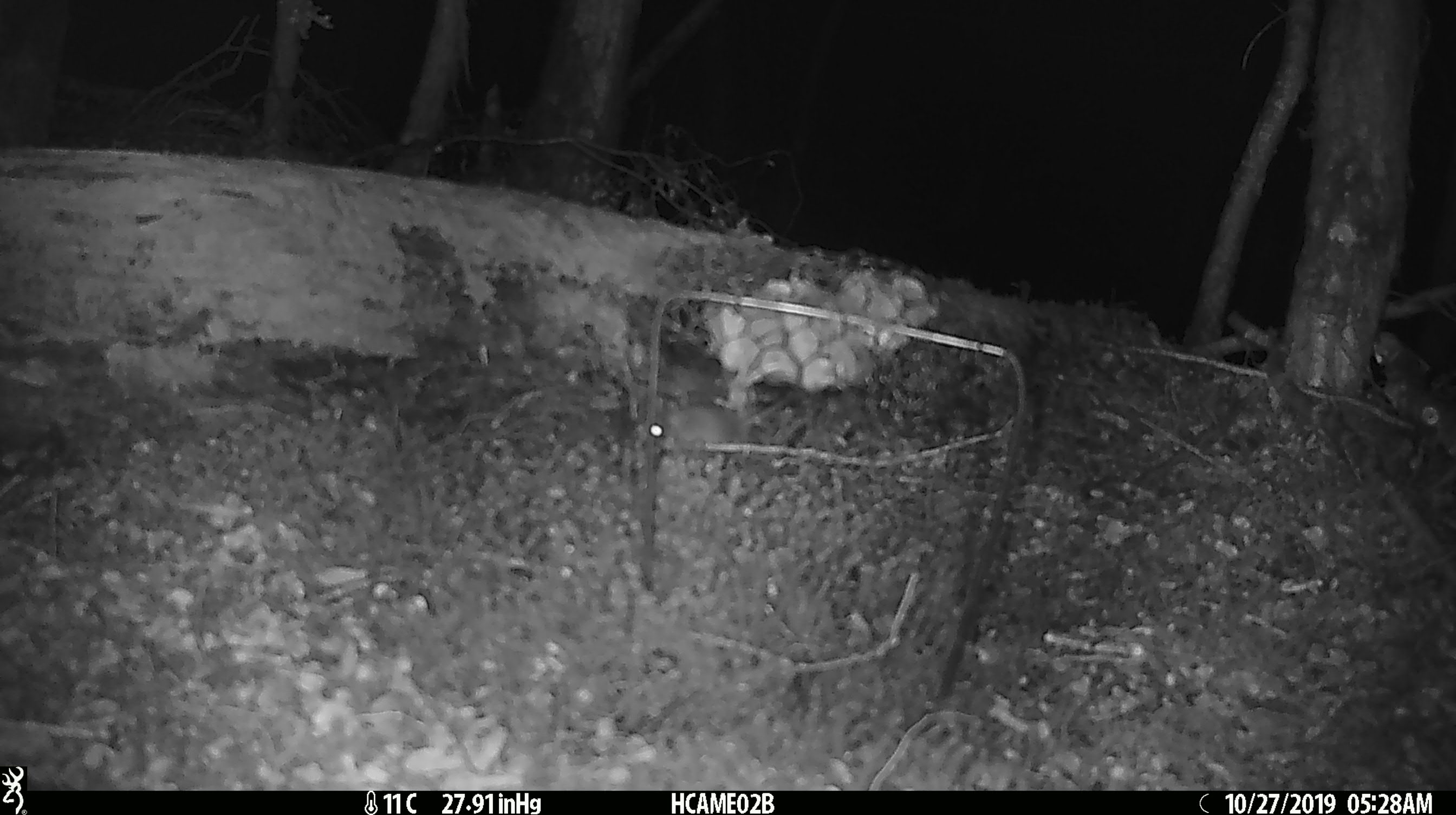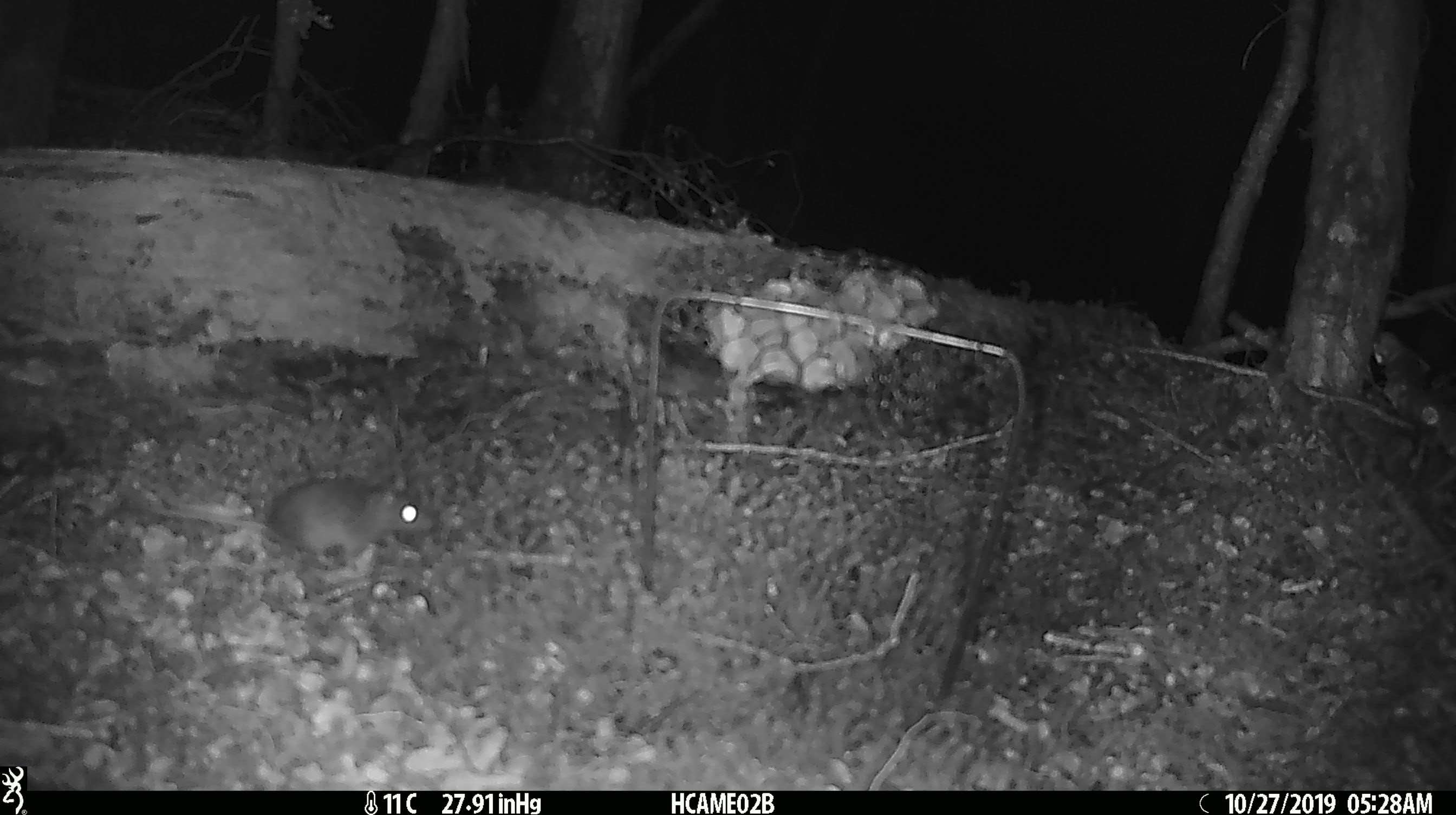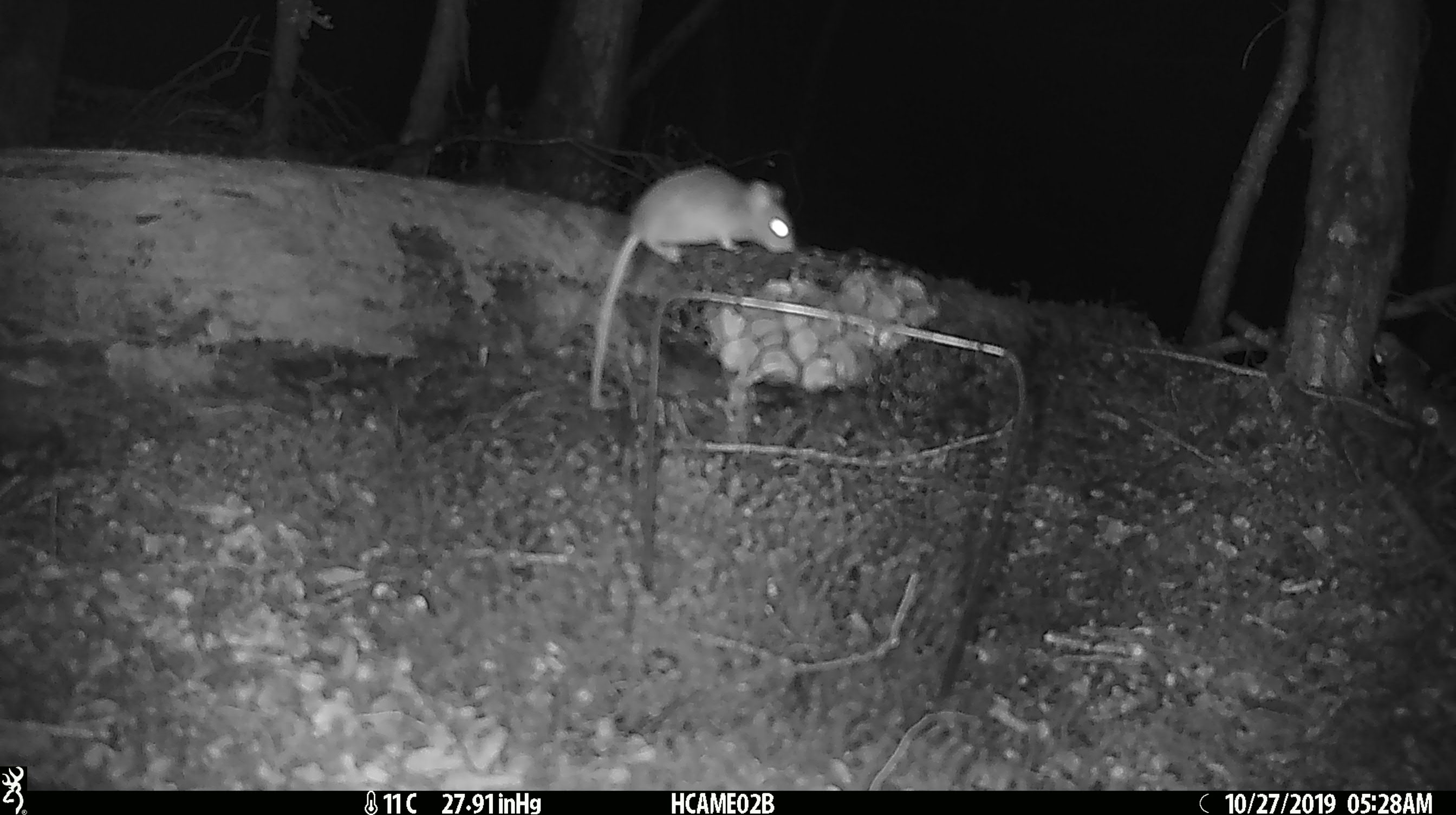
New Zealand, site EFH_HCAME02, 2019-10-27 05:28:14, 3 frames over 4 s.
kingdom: Animalia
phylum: Chordata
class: Mammalia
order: Rodentia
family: Muridae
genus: Mus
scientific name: Mus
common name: mouse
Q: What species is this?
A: Mouse (Mus).